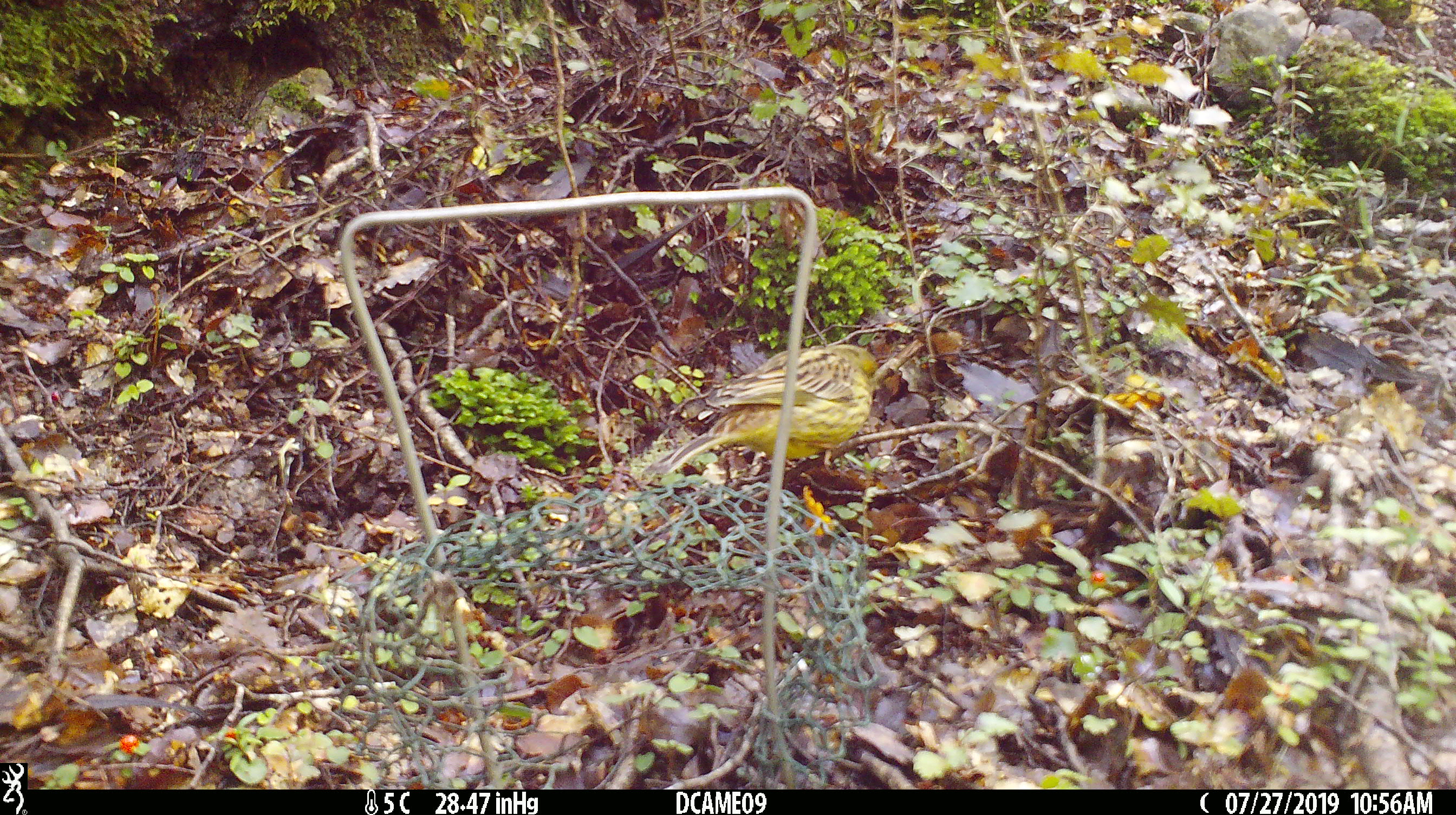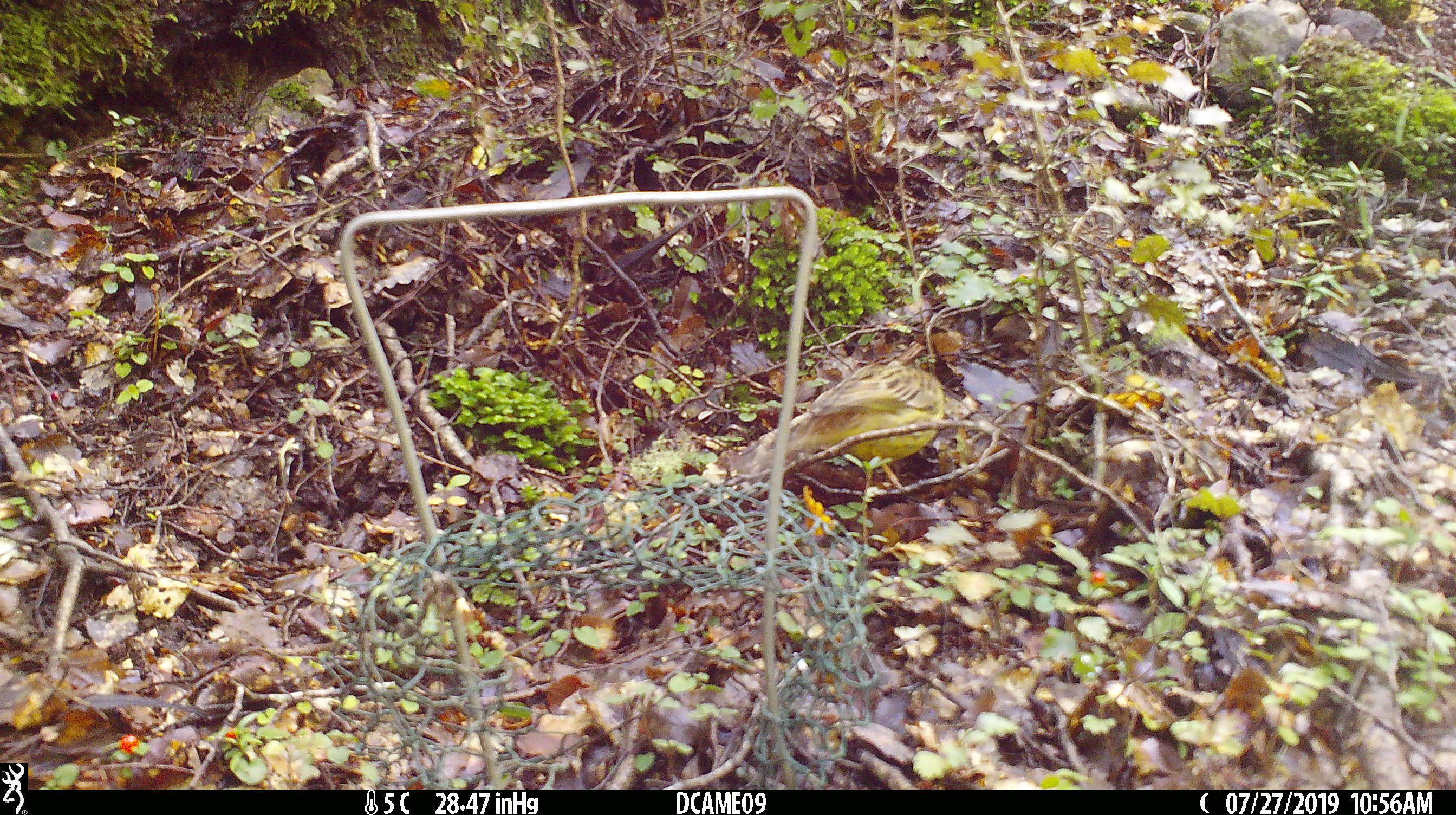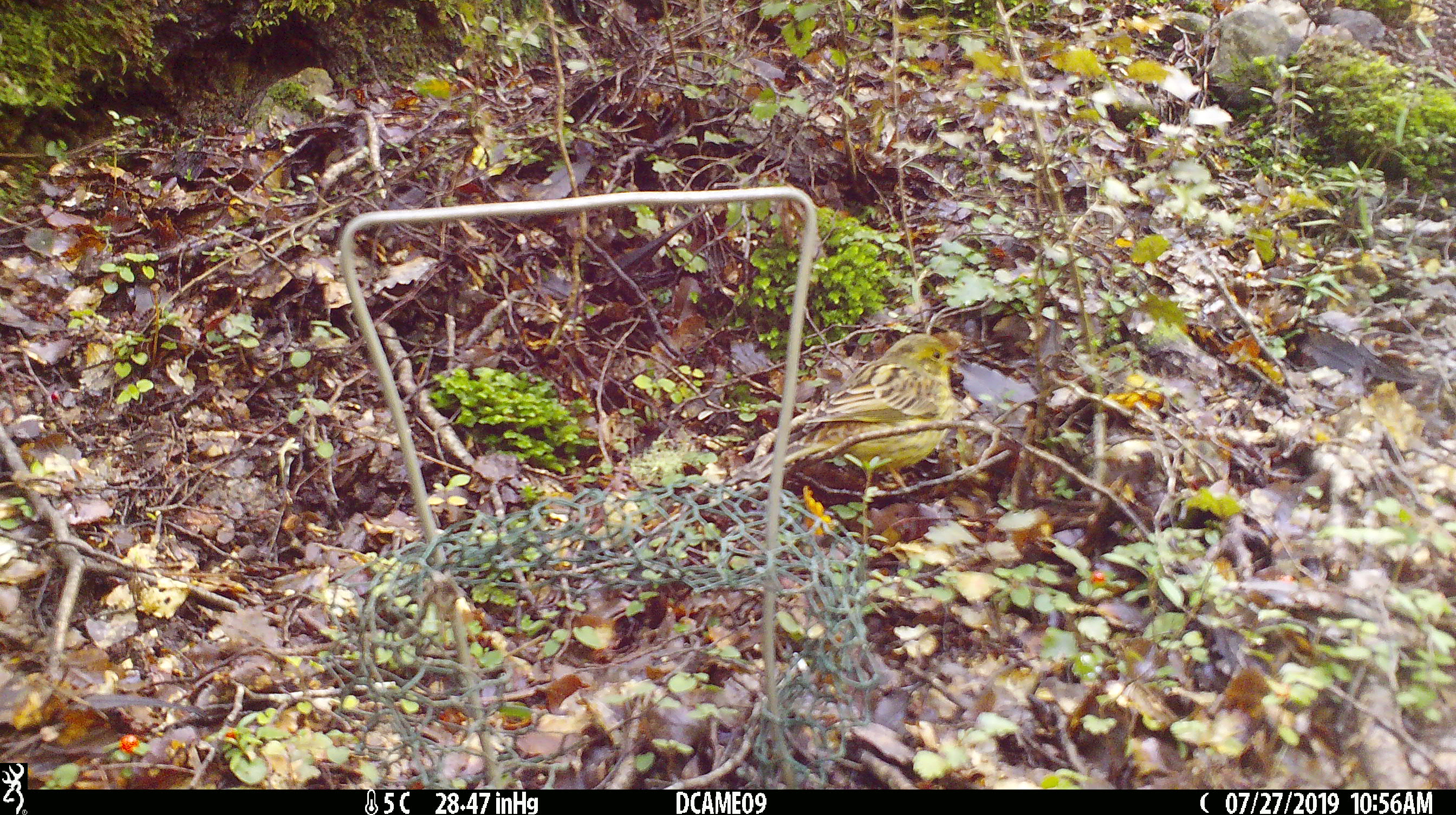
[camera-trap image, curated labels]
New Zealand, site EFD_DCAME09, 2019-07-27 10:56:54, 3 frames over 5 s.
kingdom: Animalia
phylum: Chordata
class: Aves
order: Passeriformes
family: Emberizidae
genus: Emberiza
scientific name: Emberiza citrinella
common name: yellowhammer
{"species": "yellowhammer (Emberiza citrinella)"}